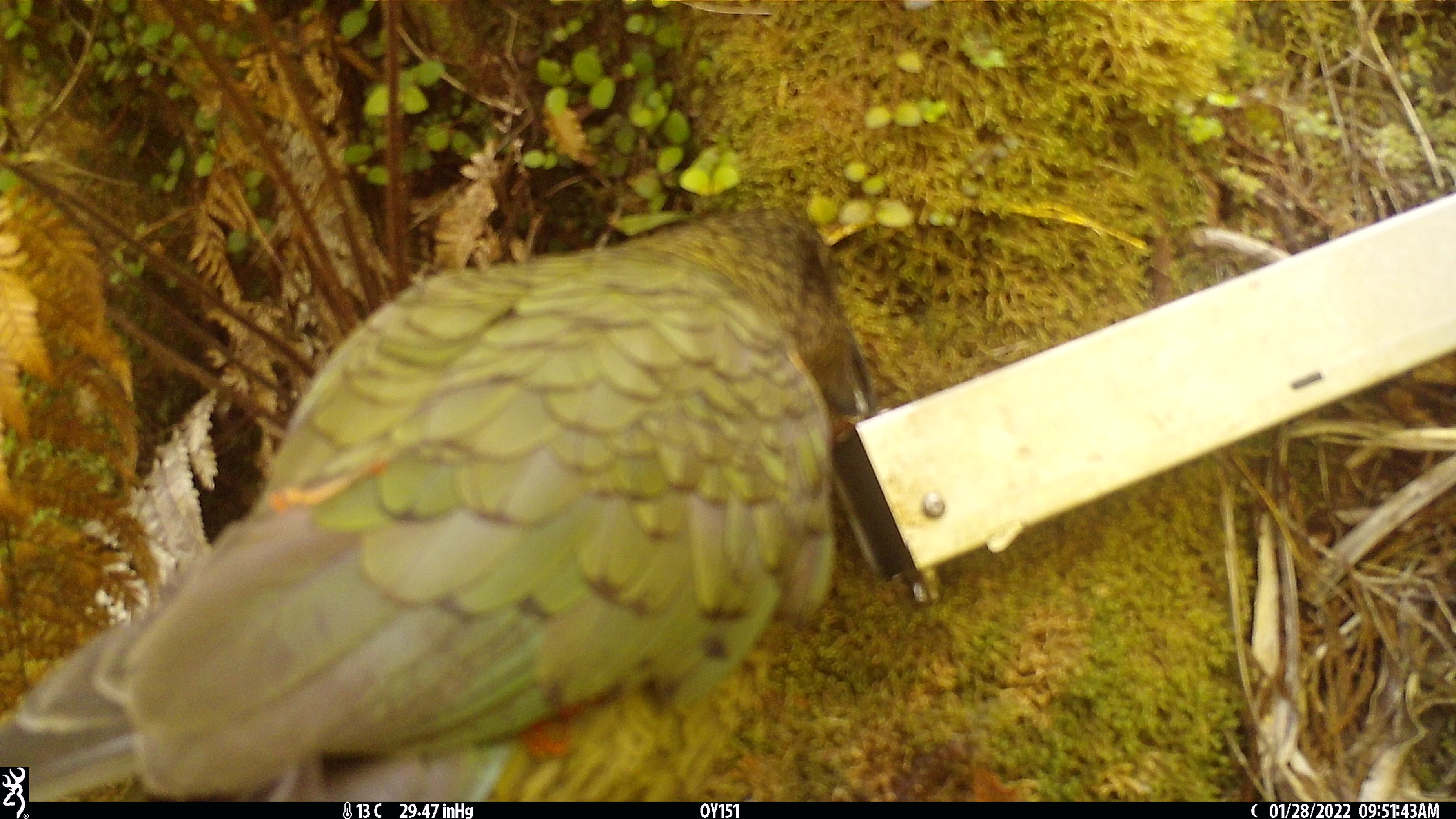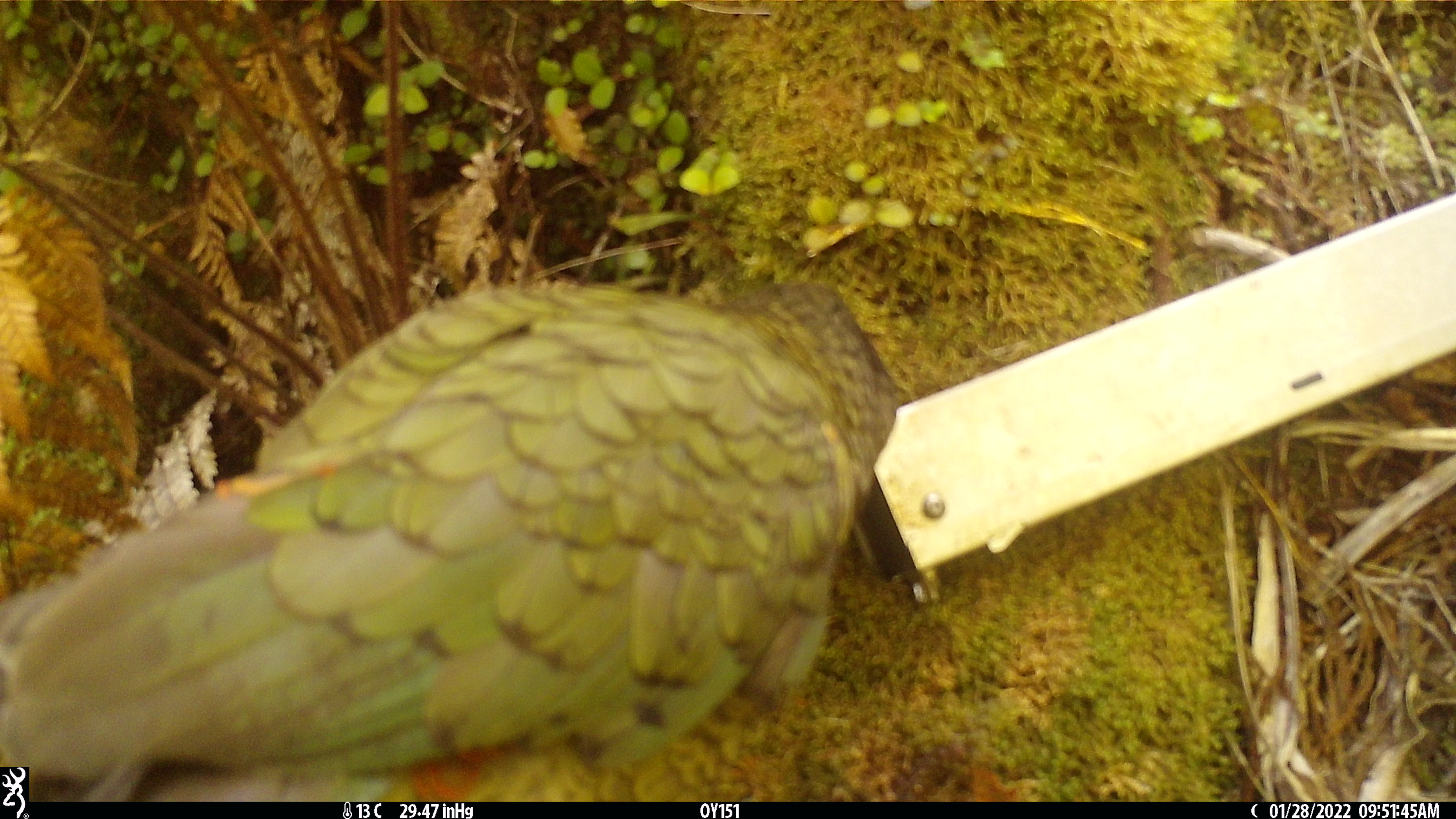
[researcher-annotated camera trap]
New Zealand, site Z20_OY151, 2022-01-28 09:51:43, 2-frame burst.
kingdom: Animalia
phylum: Chordata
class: Aves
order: Psittaciformes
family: Strigopidae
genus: Nestor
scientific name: Nestor notabilis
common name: kea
Kea (Nestor notabilis).